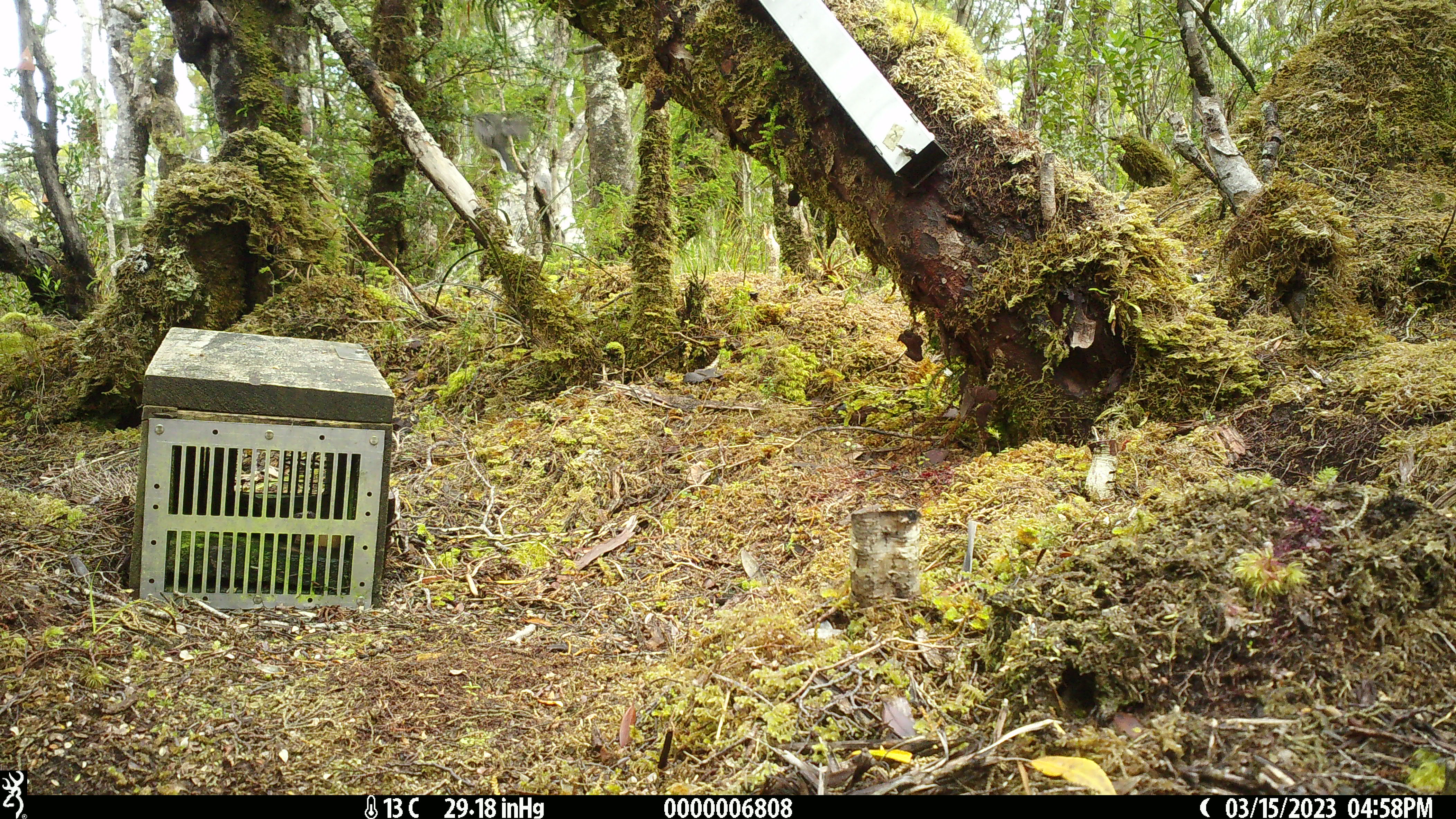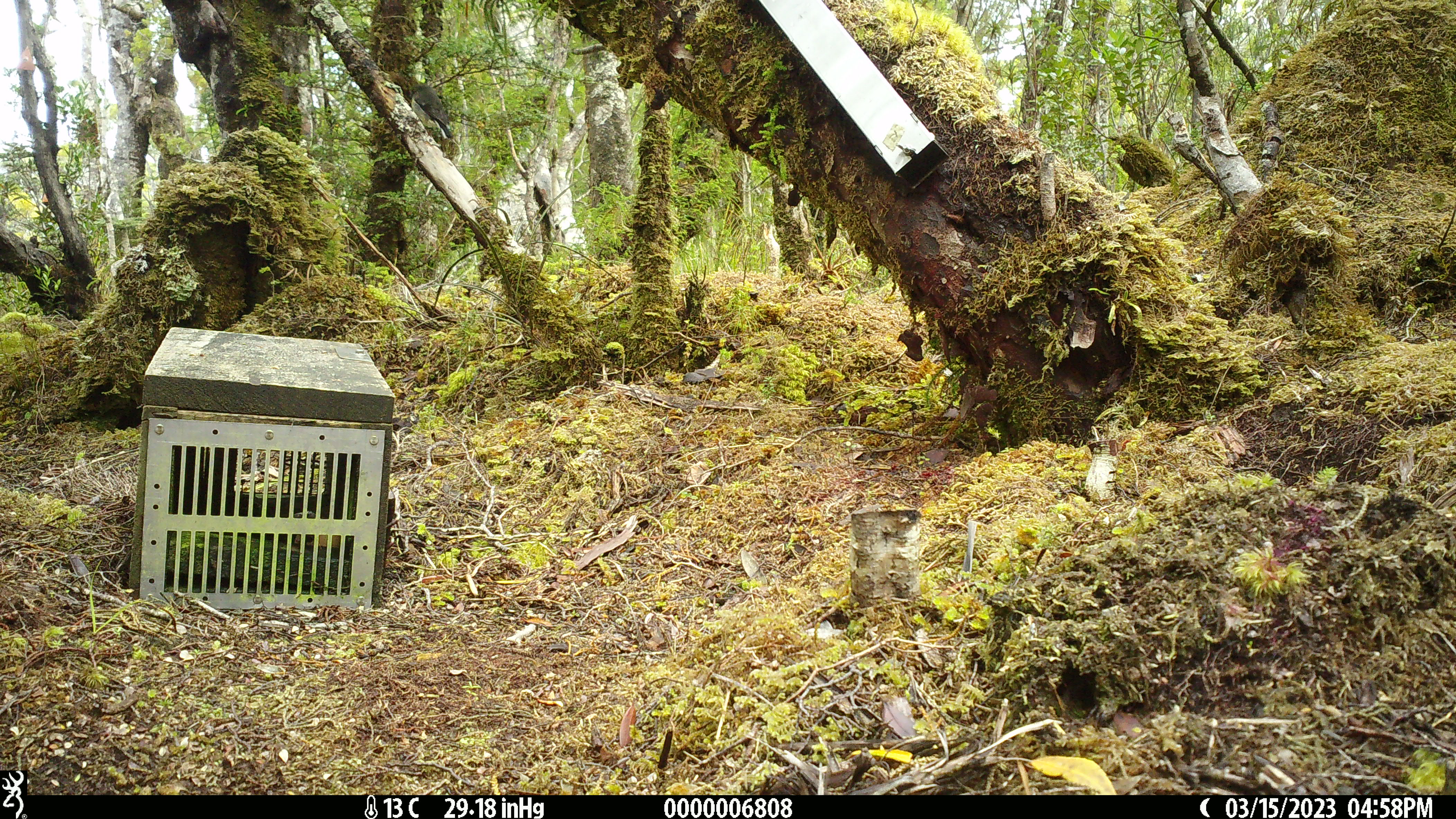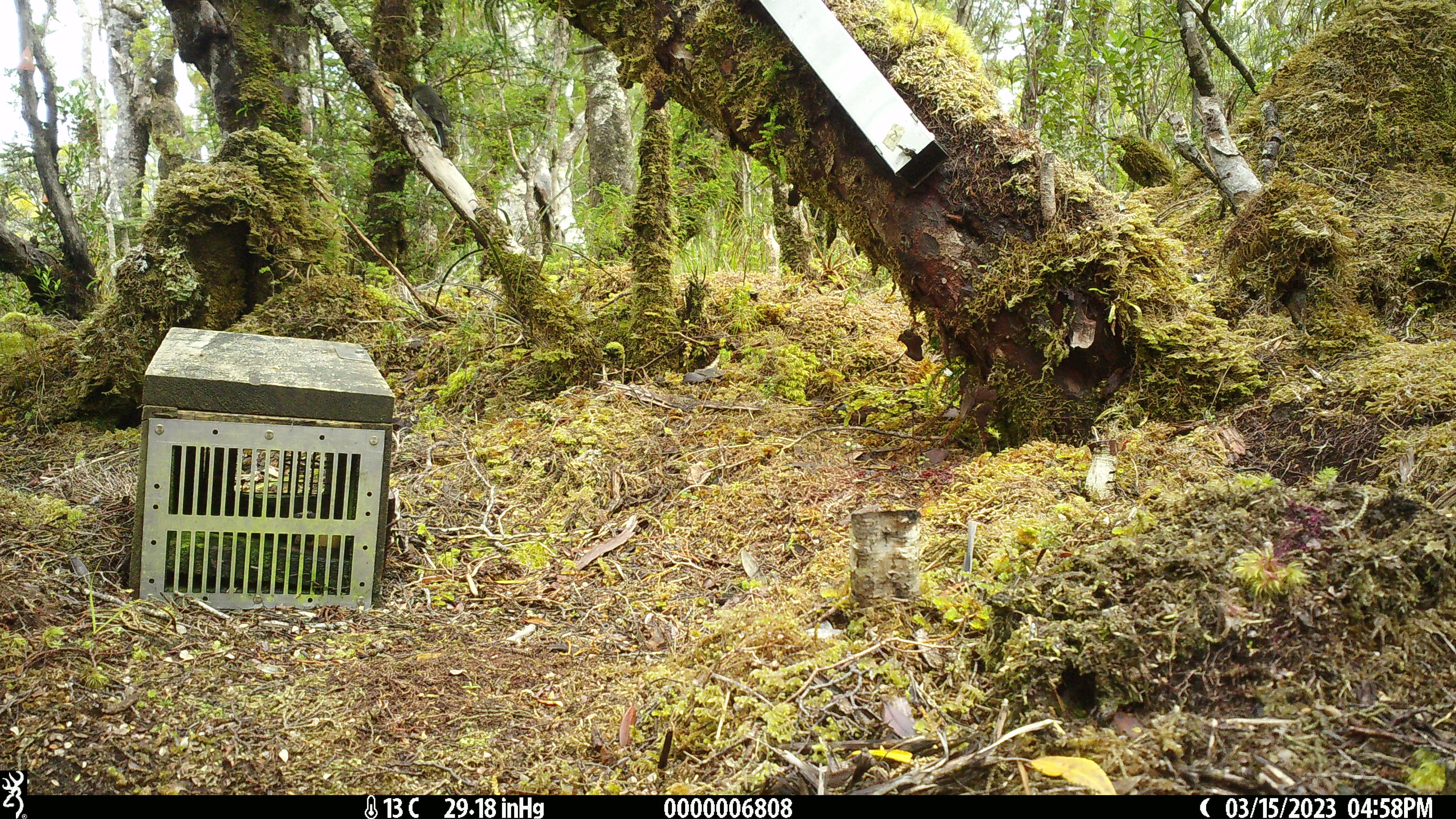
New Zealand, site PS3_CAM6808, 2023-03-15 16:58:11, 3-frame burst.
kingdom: Animalia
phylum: Chordata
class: Aves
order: Passeriformes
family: Petroicidae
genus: Petroica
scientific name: Petroica macrocephala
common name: tomtit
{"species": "tomtit (Petroica macrocephala)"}